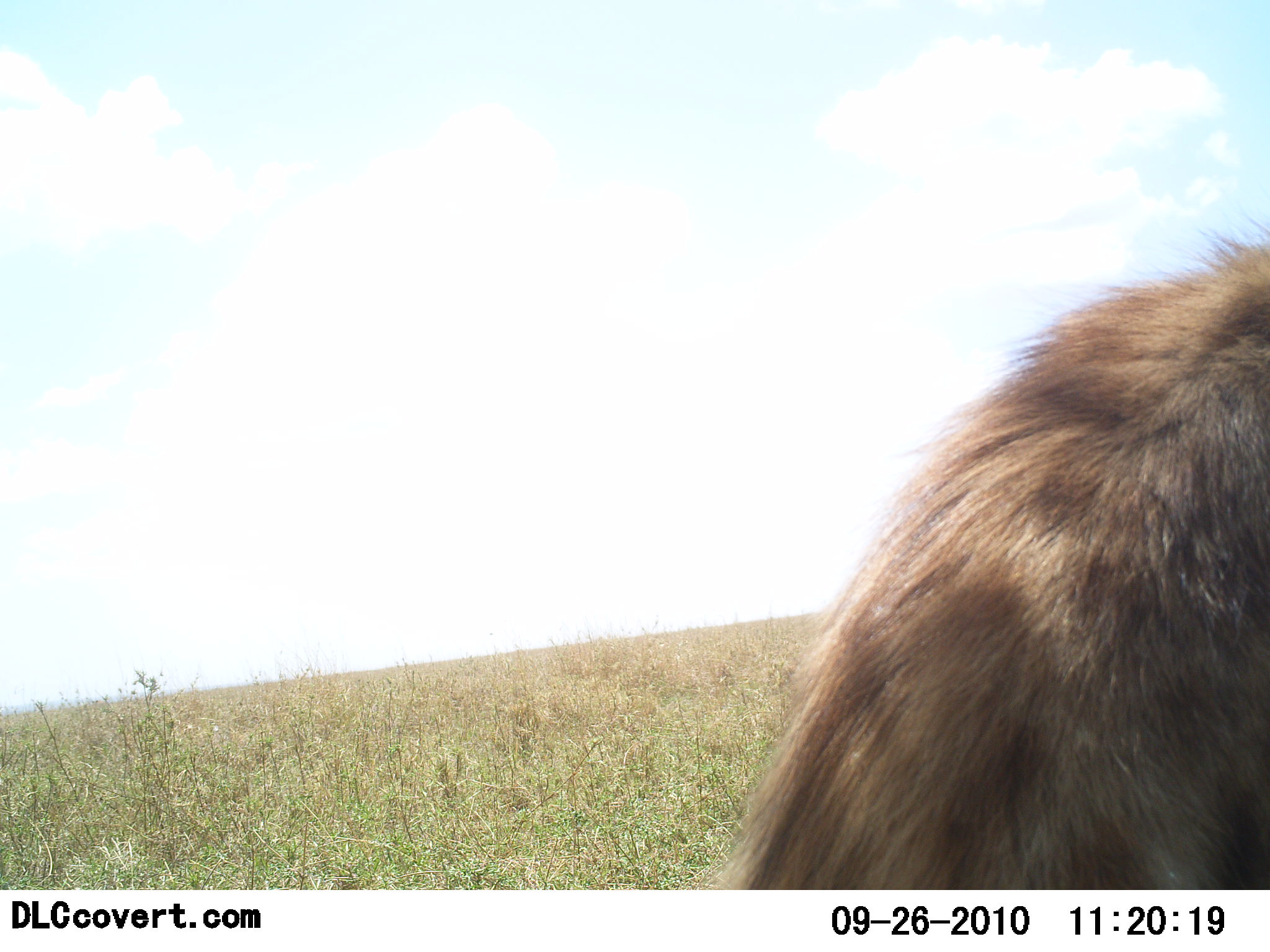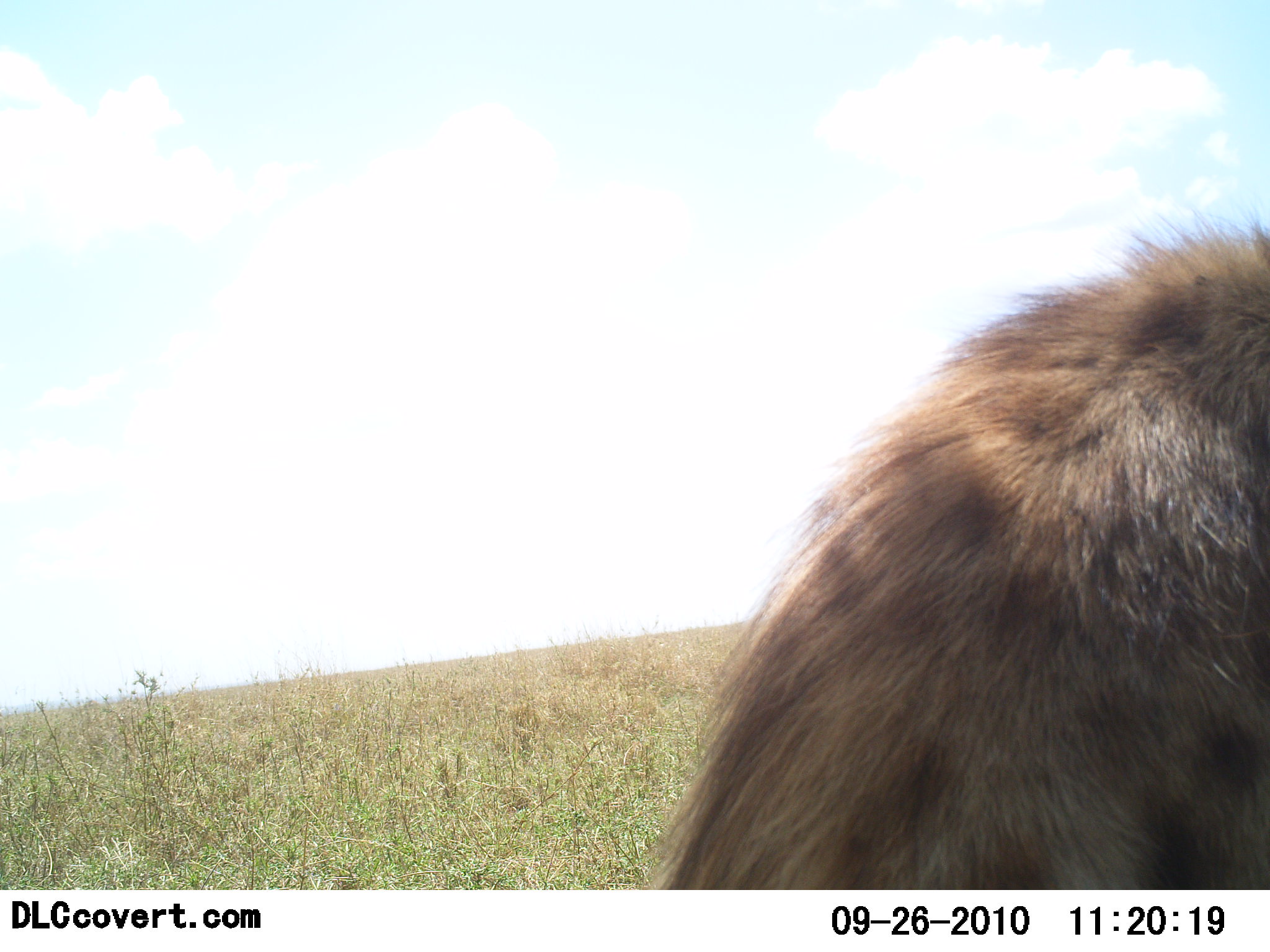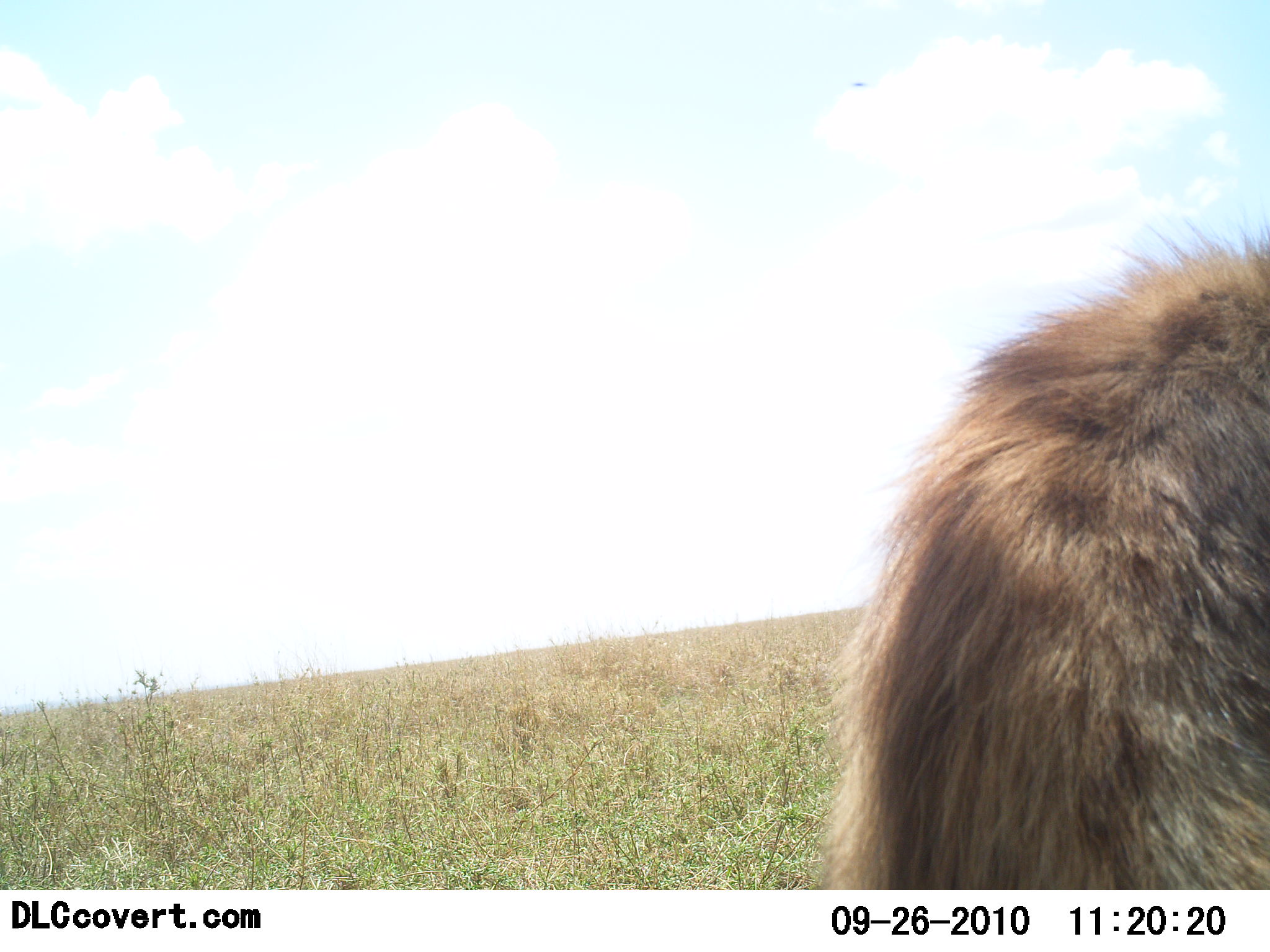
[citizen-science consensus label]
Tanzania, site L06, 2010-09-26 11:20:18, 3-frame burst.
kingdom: Animalia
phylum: Chordata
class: Mammalia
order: Carnivora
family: Hyaenidae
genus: Crocuta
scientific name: Crocuta crocuta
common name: spotted hyena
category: hyenaspotted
Hyenaspotted (spotted hyena) (Crocuta crocuta), count 1. Behavior (volunteer vote fractions): standing 59%, resting 6%, moving 29%, interacting 0%. Young present (vote fraction): 0%. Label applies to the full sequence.